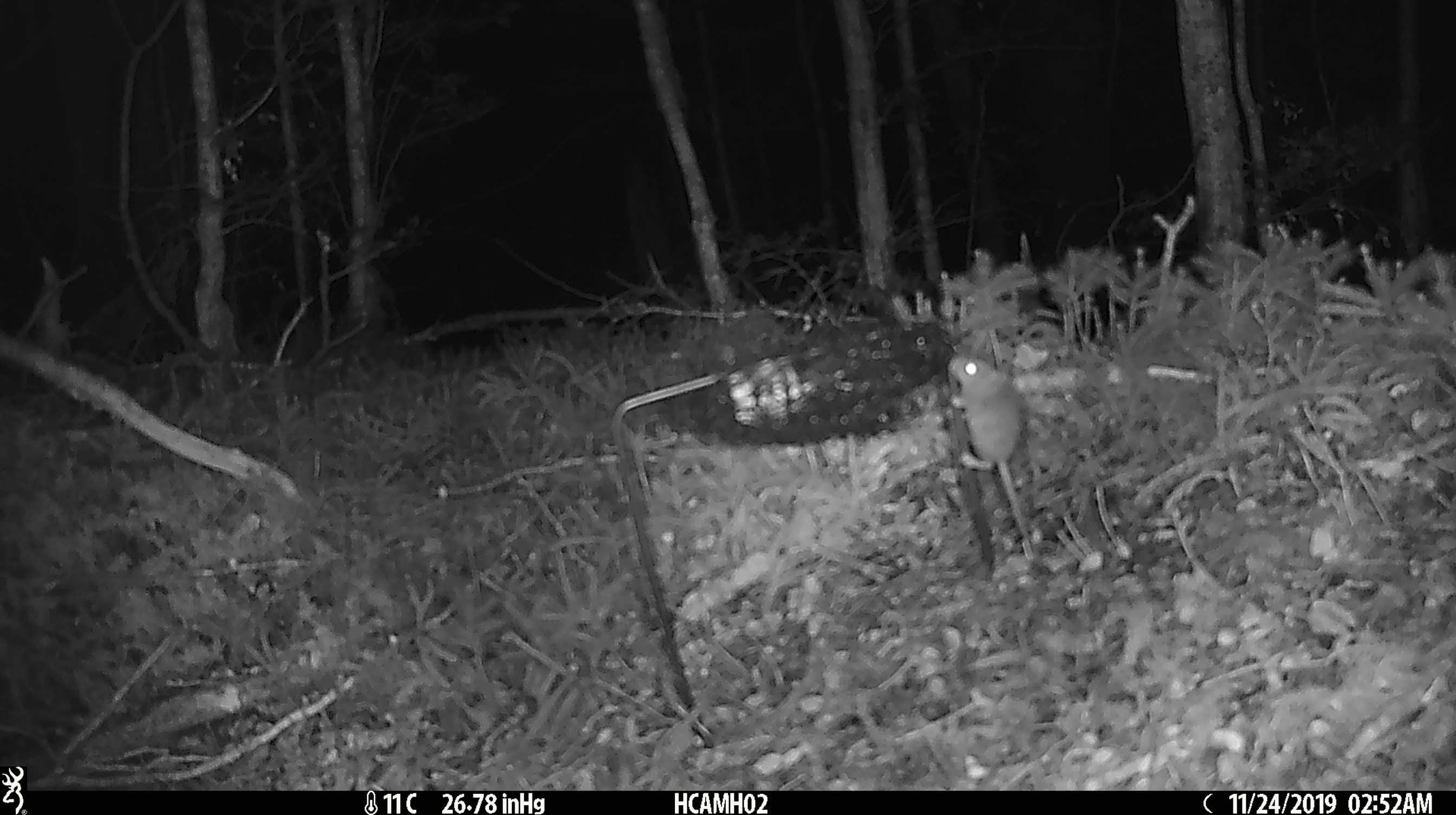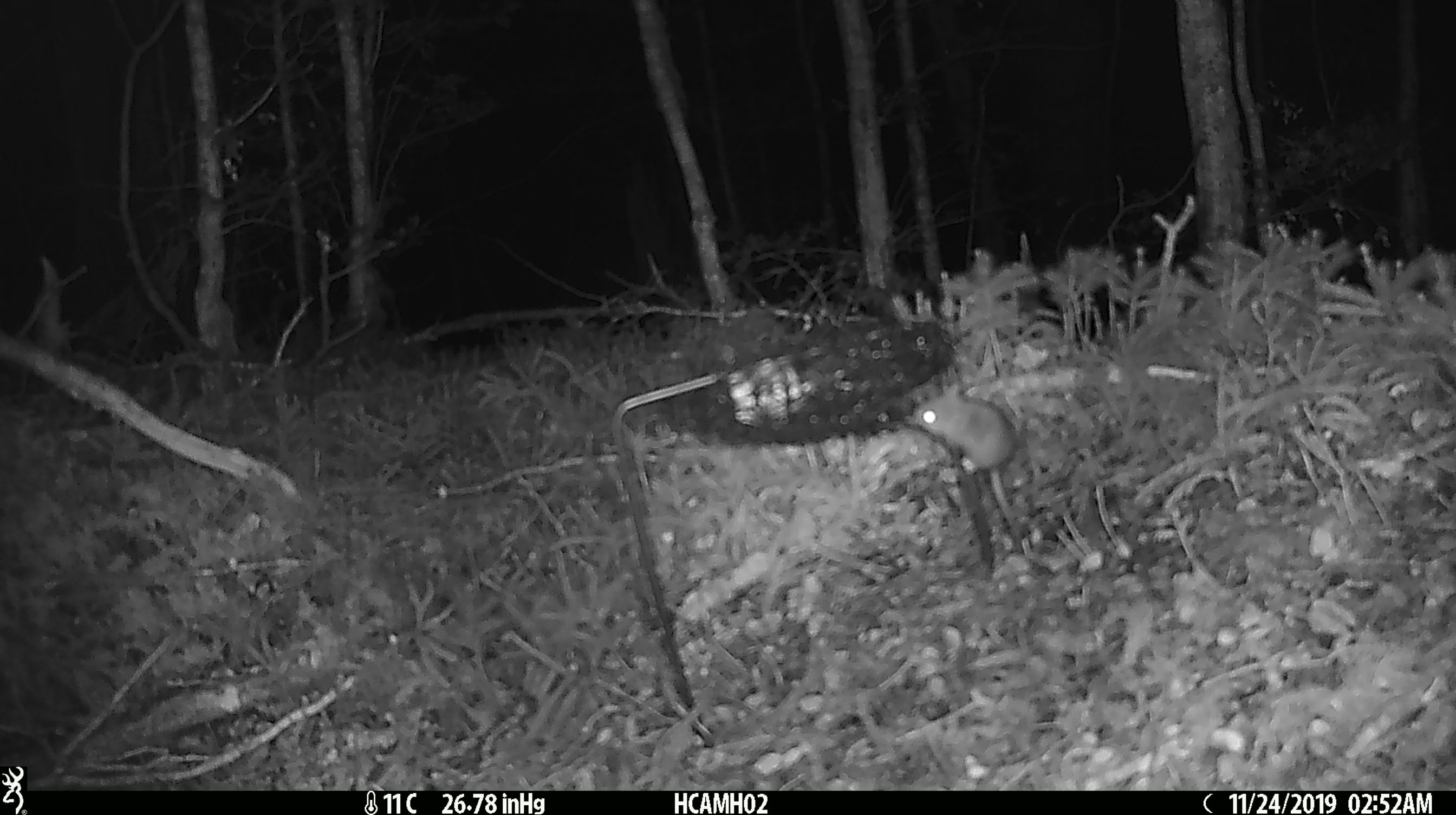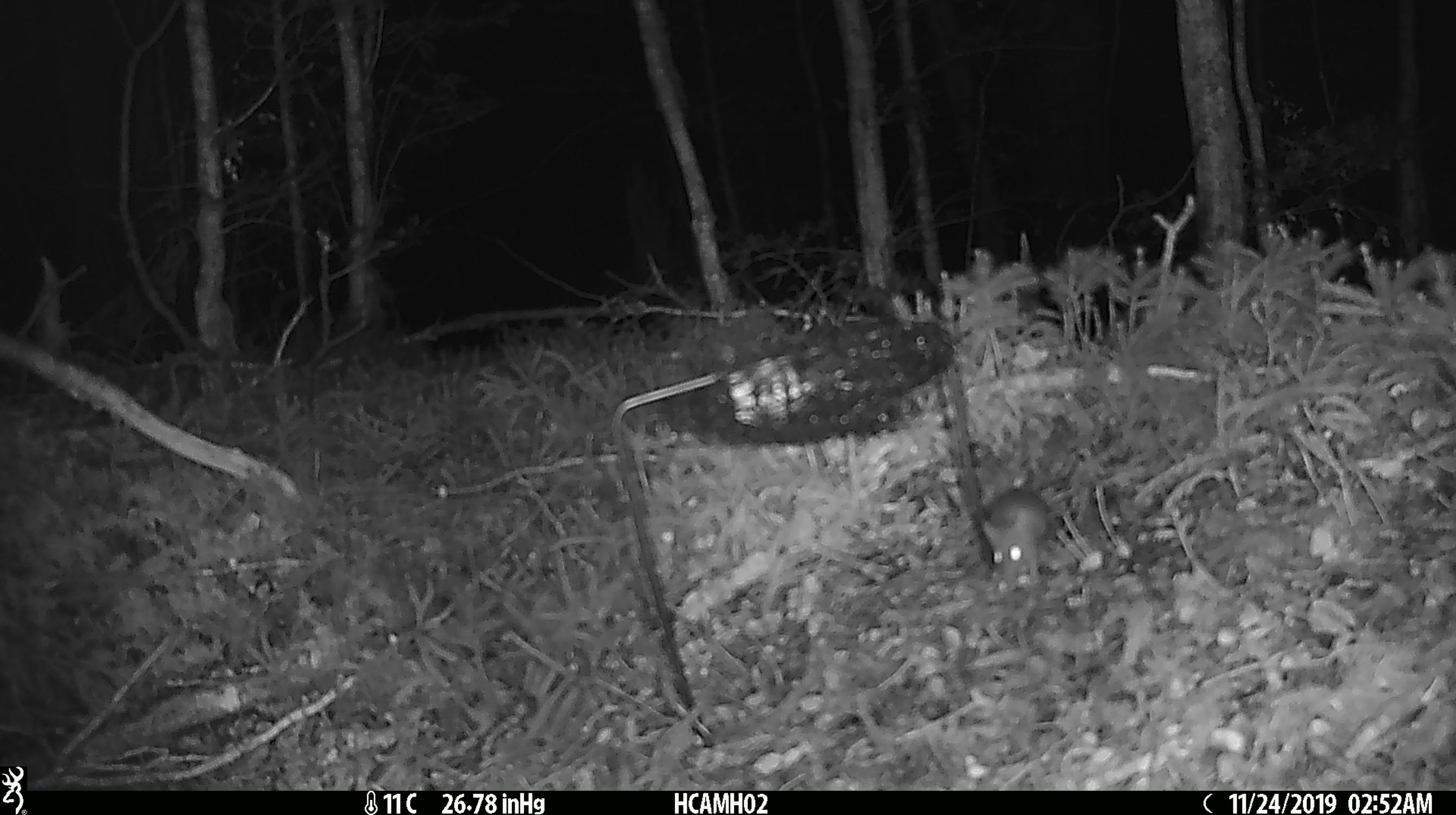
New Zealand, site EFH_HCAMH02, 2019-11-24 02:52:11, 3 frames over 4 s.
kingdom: Animalia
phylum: Chordata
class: Mammalia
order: Rodentia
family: Muridae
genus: Mus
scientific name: Mus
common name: mouse